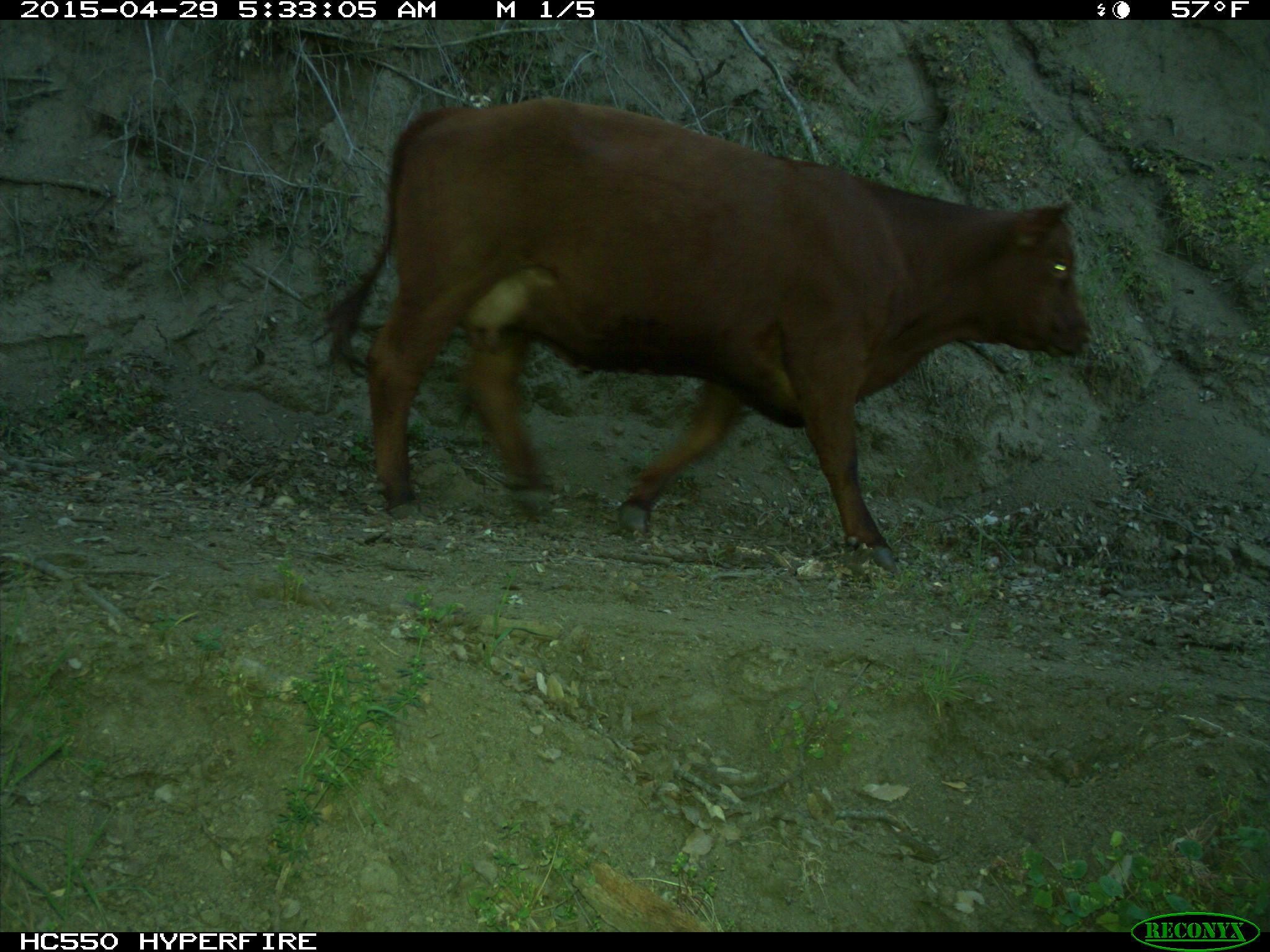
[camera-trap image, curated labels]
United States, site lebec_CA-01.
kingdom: Animalia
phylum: Chordata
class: Mammalia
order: Artiodactyla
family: Bovidae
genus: Bos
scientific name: Bos taurus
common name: domestic cow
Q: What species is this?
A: Bos taurus (domestic cow).